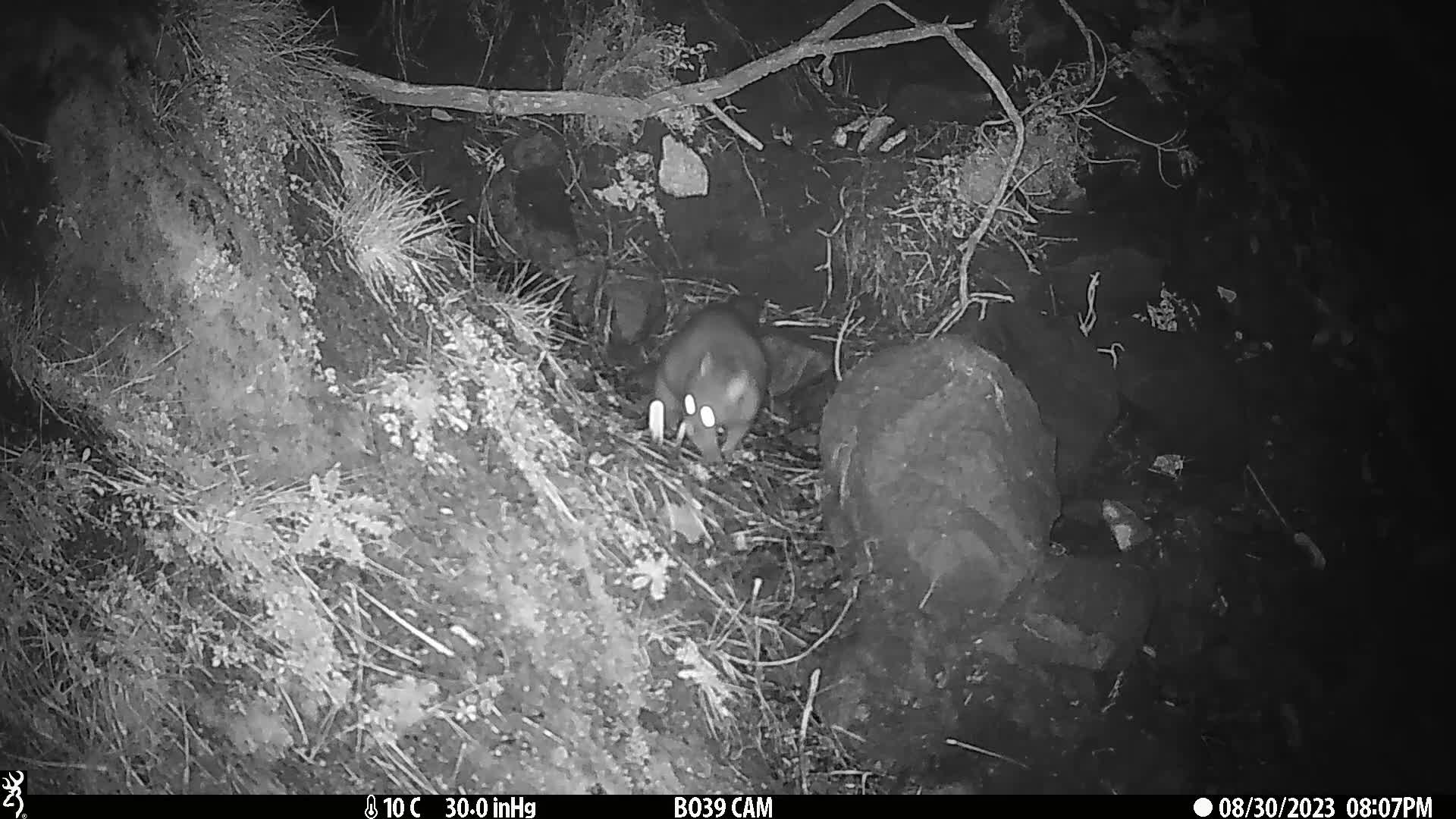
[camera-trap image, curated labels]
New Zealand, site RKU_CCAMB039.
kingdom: Animalia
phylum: Chordata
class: Mammalia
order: Diprotodontia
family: Phalangeridae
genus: Trichosurus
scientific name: Trichosurus vulpecula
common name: common brushtail possum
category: possum